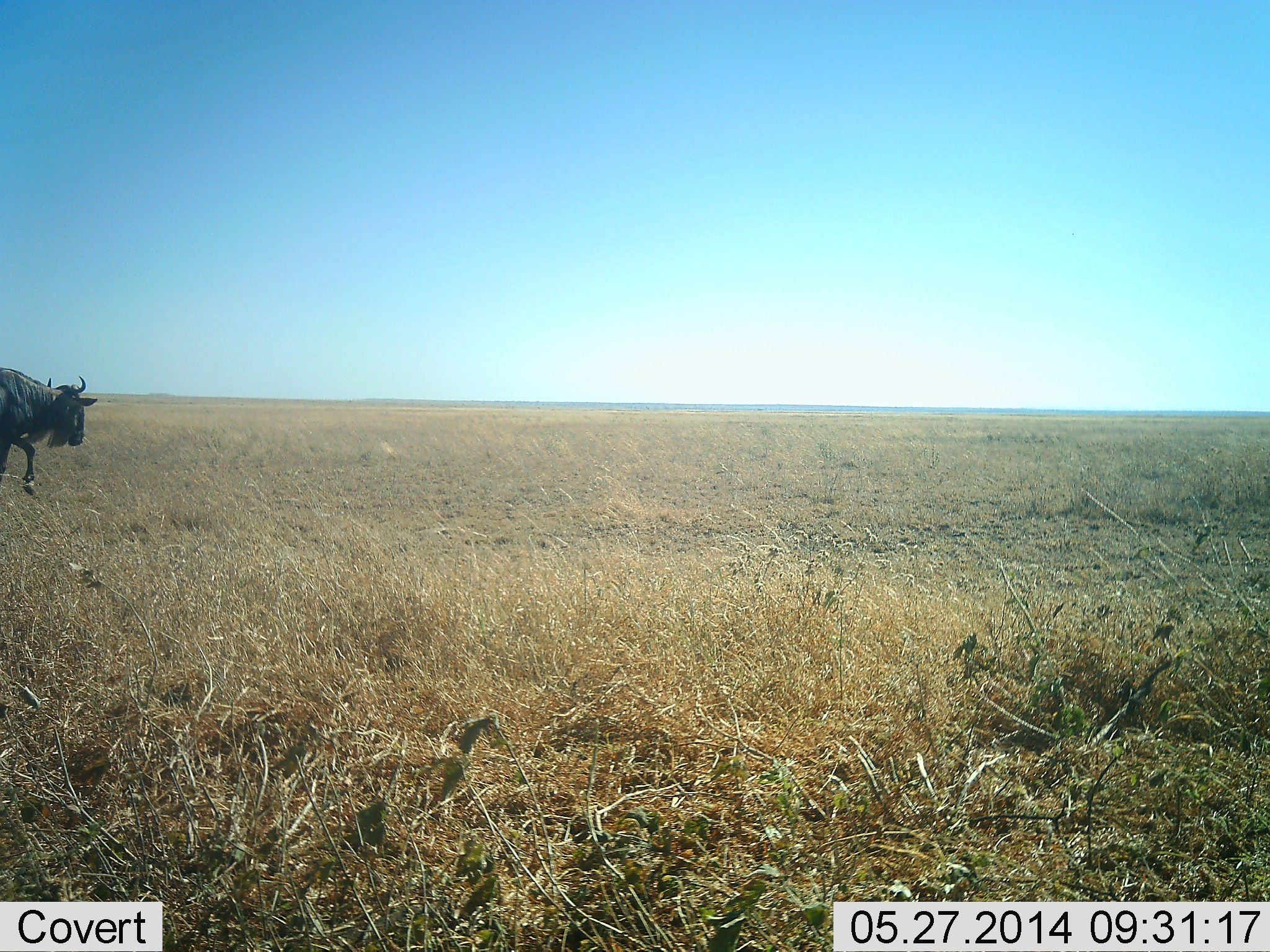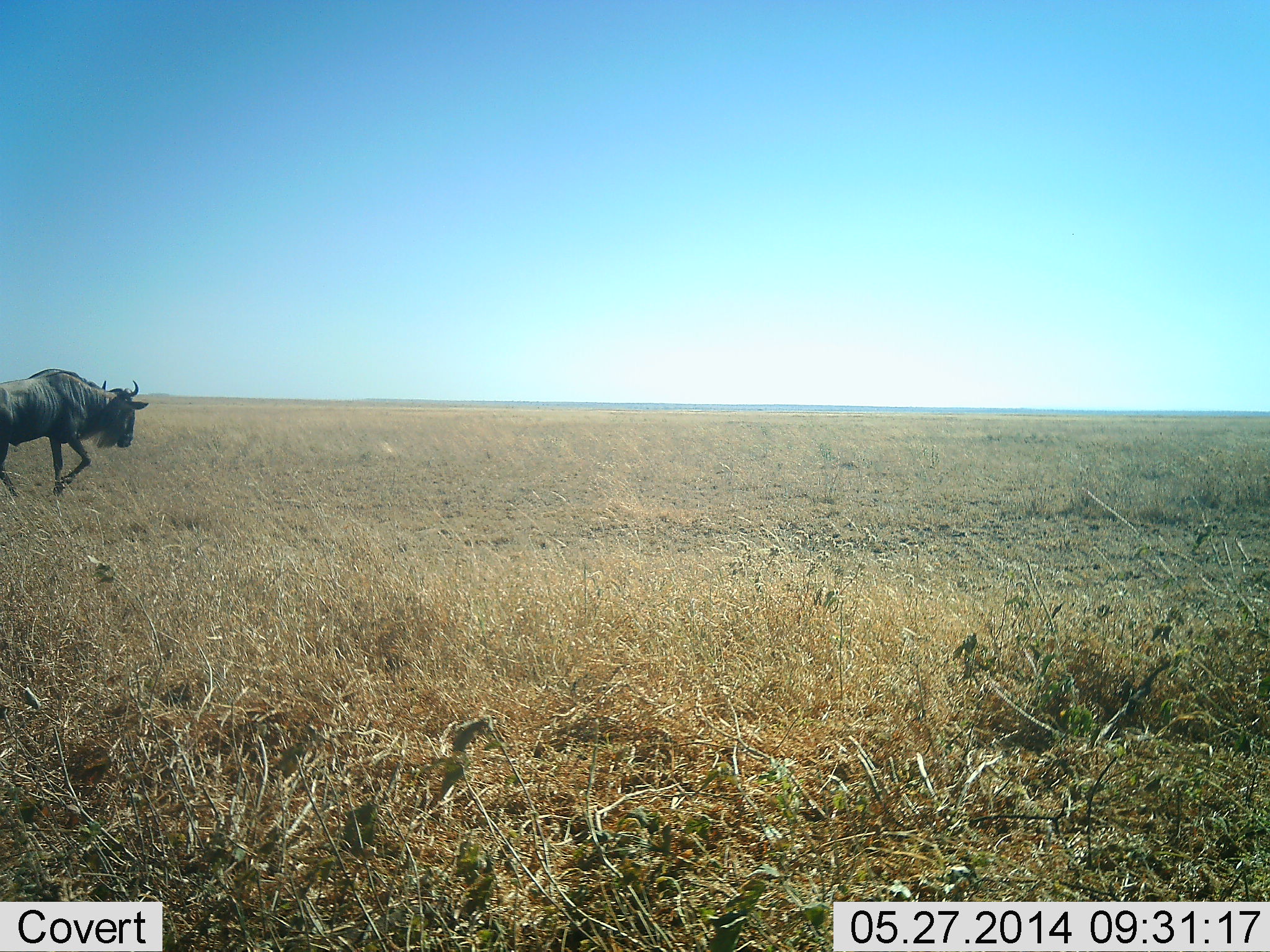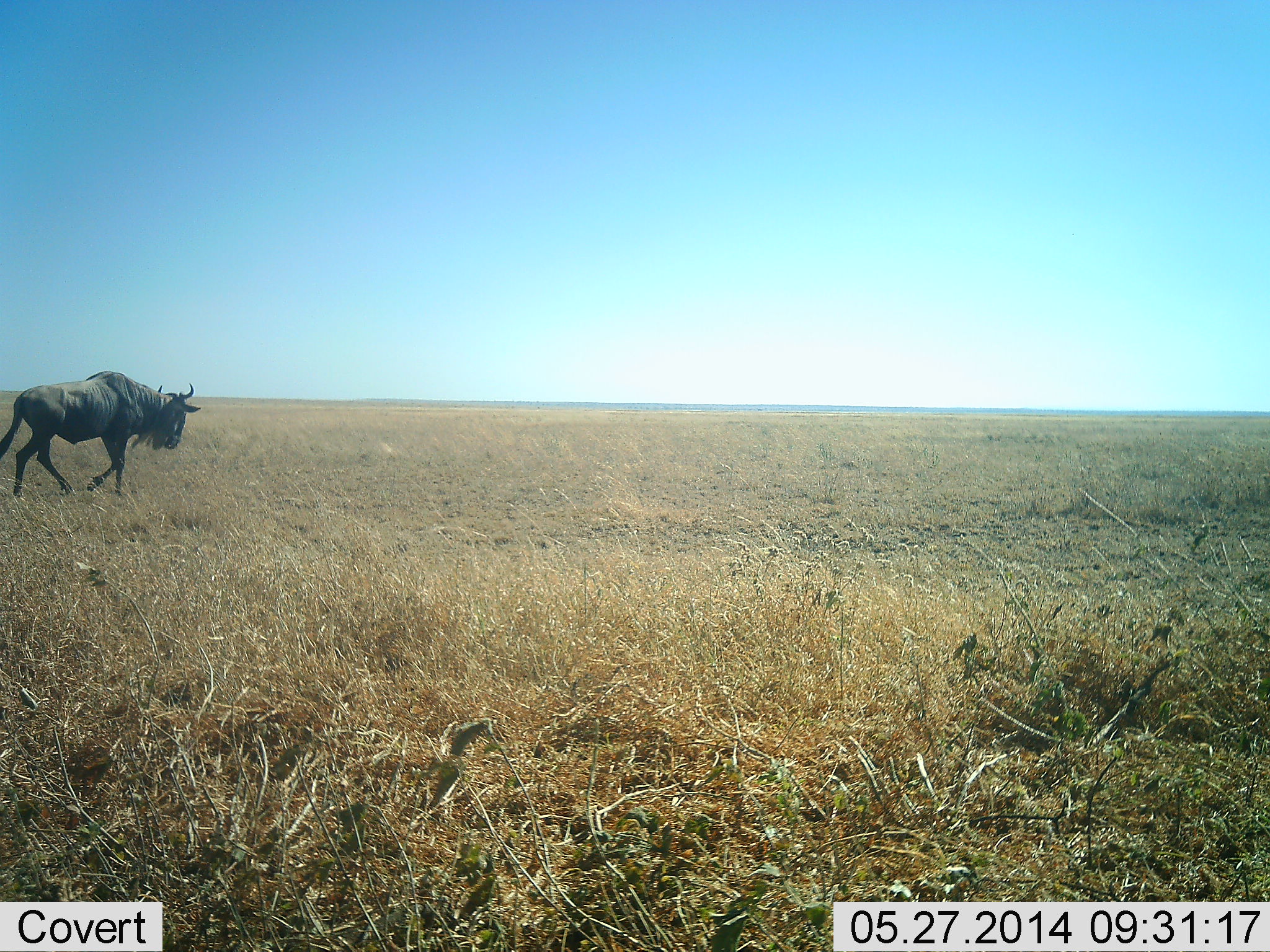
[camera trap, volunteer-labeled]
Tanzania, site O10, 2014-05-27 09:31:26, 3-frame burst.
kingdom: Animalia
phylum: Chordata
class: Mammalia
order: Artiodactyla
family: Bovidae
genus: Connochaetes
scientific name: Connochaetes taurinus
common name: blue wildebeest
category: wildebeest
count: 1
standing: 0%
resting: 0%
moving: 100%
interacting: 0%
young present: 0%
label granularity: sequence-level